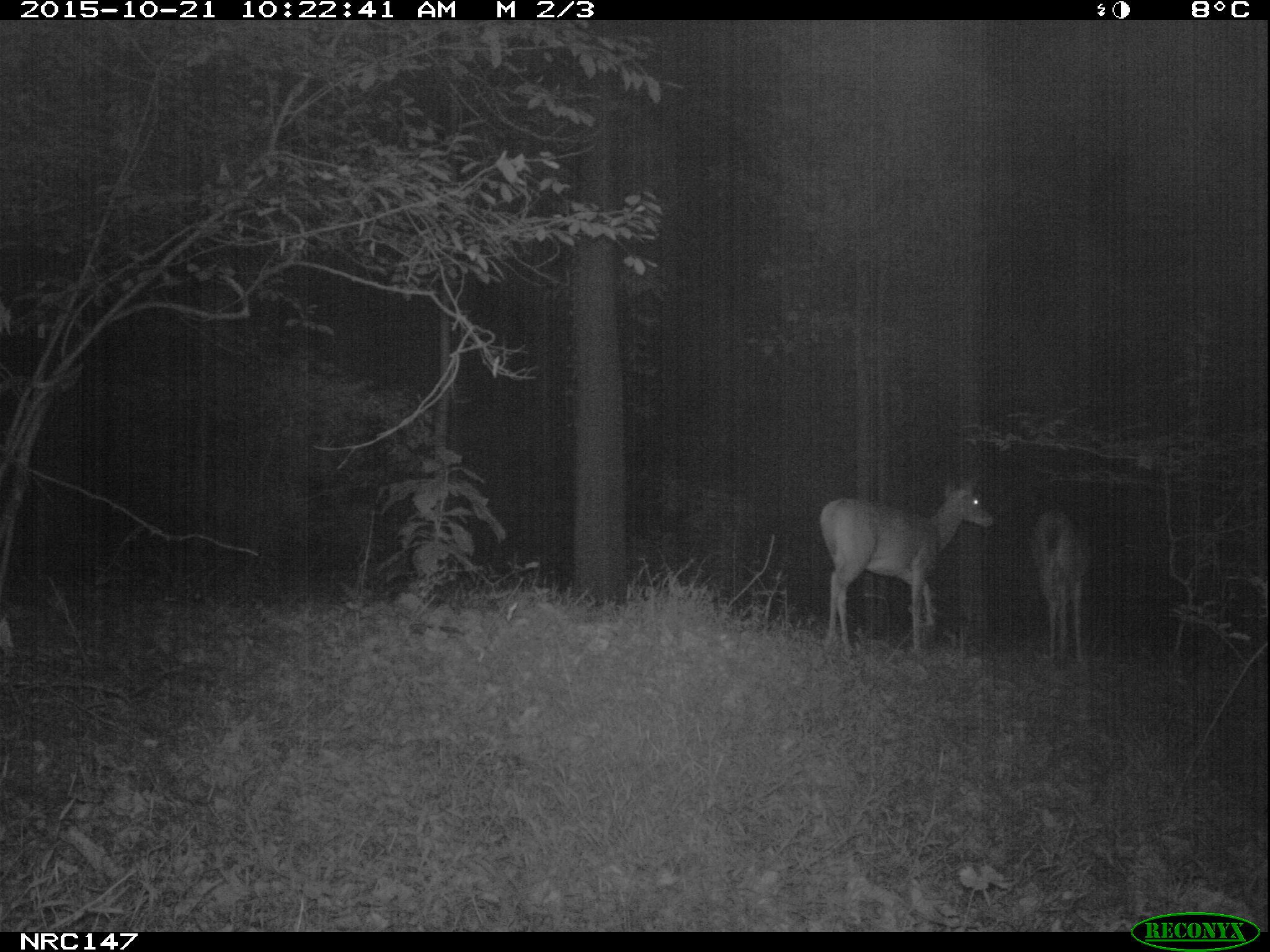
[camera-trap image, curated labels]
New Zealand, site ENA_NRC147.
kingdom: Animalia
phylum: Chordata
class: Mammalia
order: Artiodactyla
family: Cervidae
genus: Odocoileus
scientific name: Odocoileus virginianus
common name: white-tailed deer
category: white tailed deer